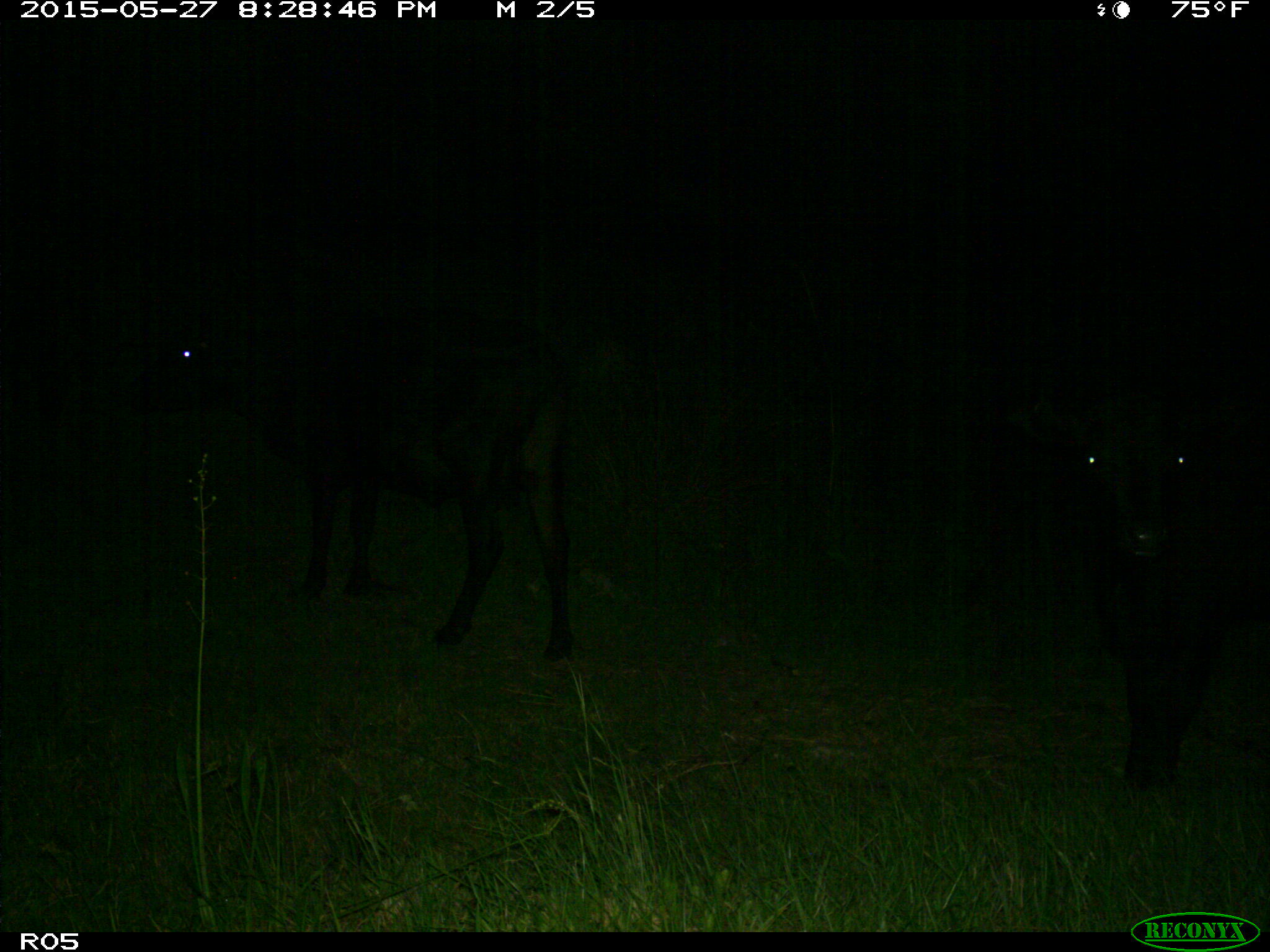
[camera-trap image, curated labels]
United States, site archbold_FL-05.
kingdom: Animalia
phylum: Chordata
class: Mammalia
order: Artiodactyla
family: Bovidae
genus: Bos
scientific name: Bos taurus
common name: domestic cow